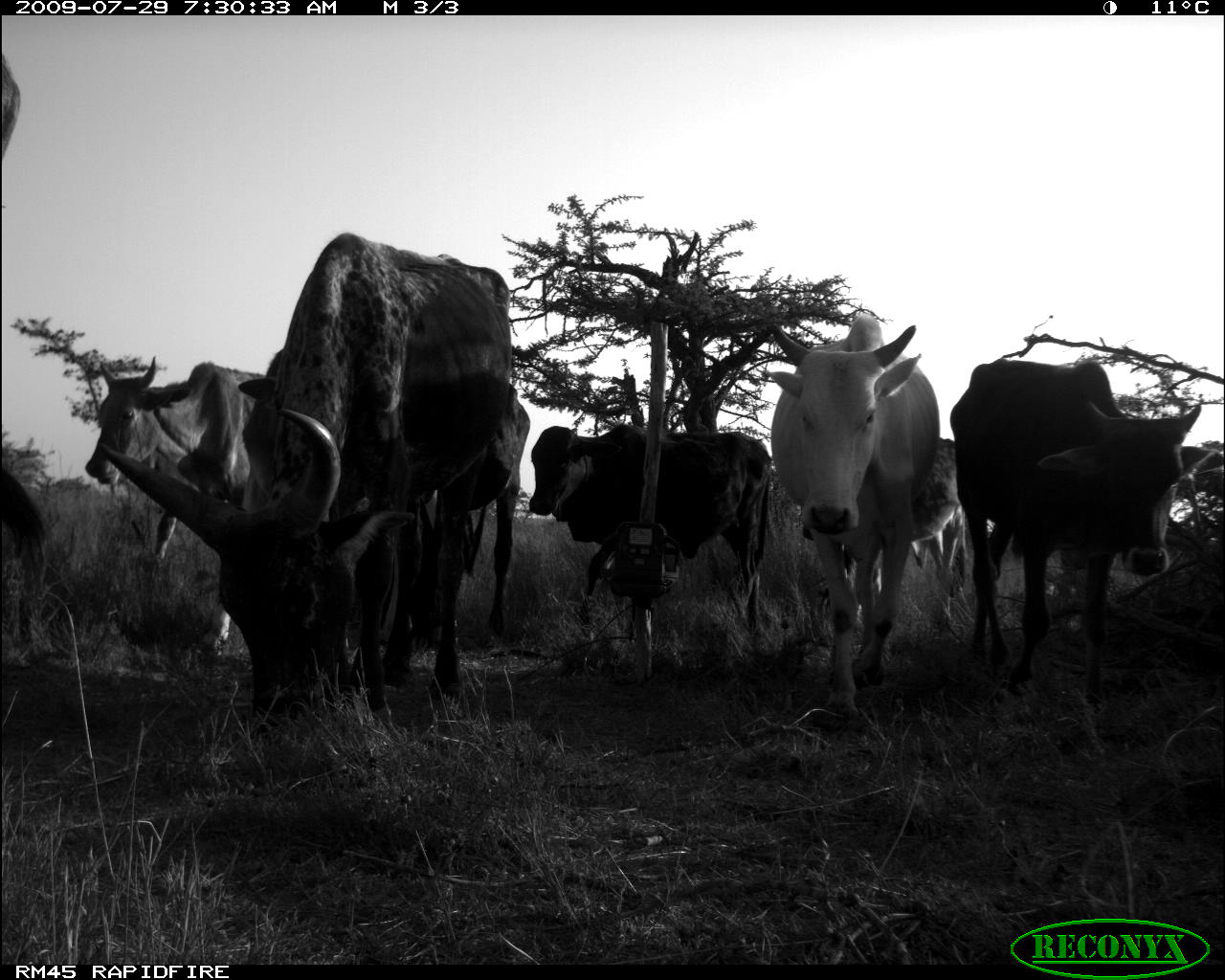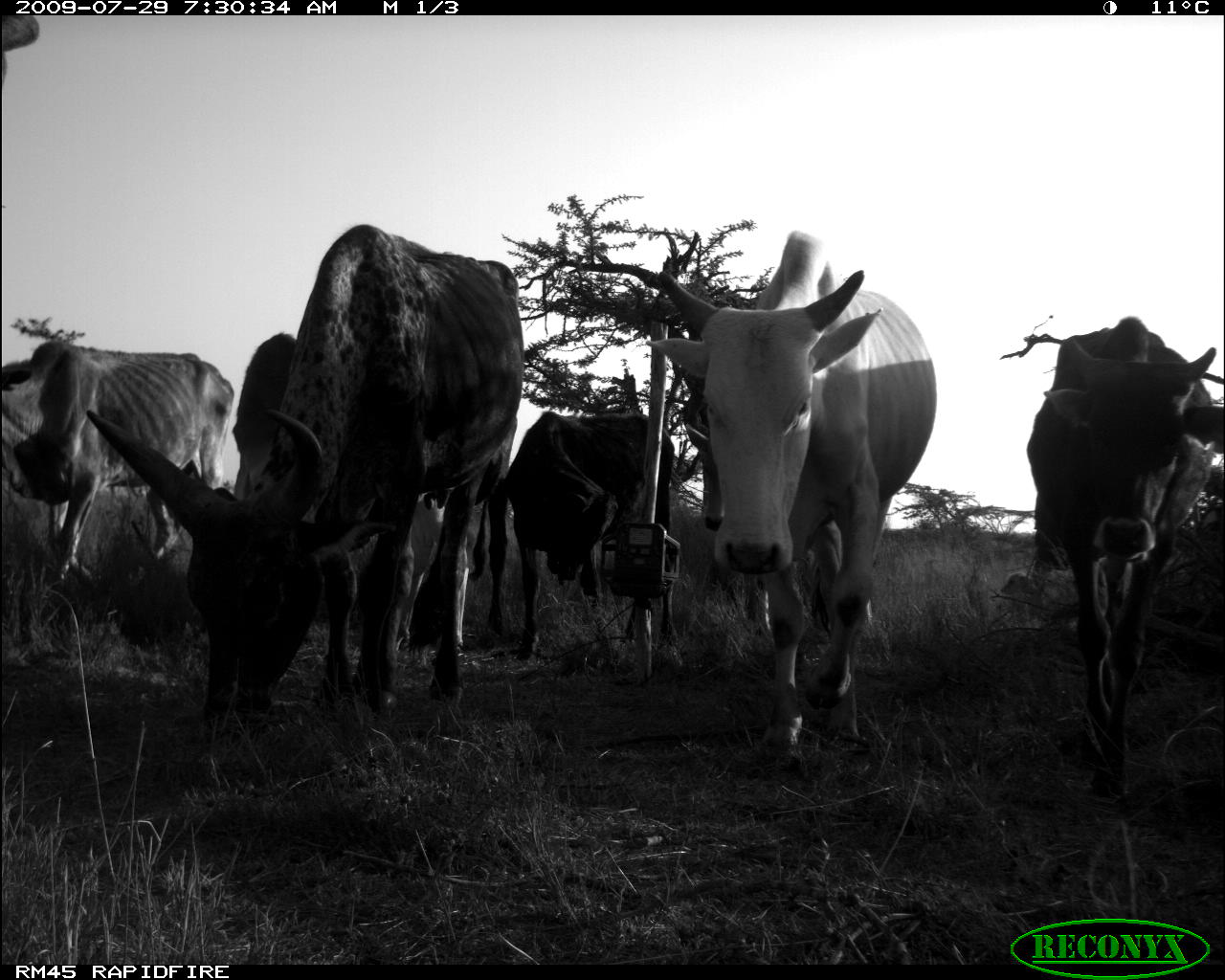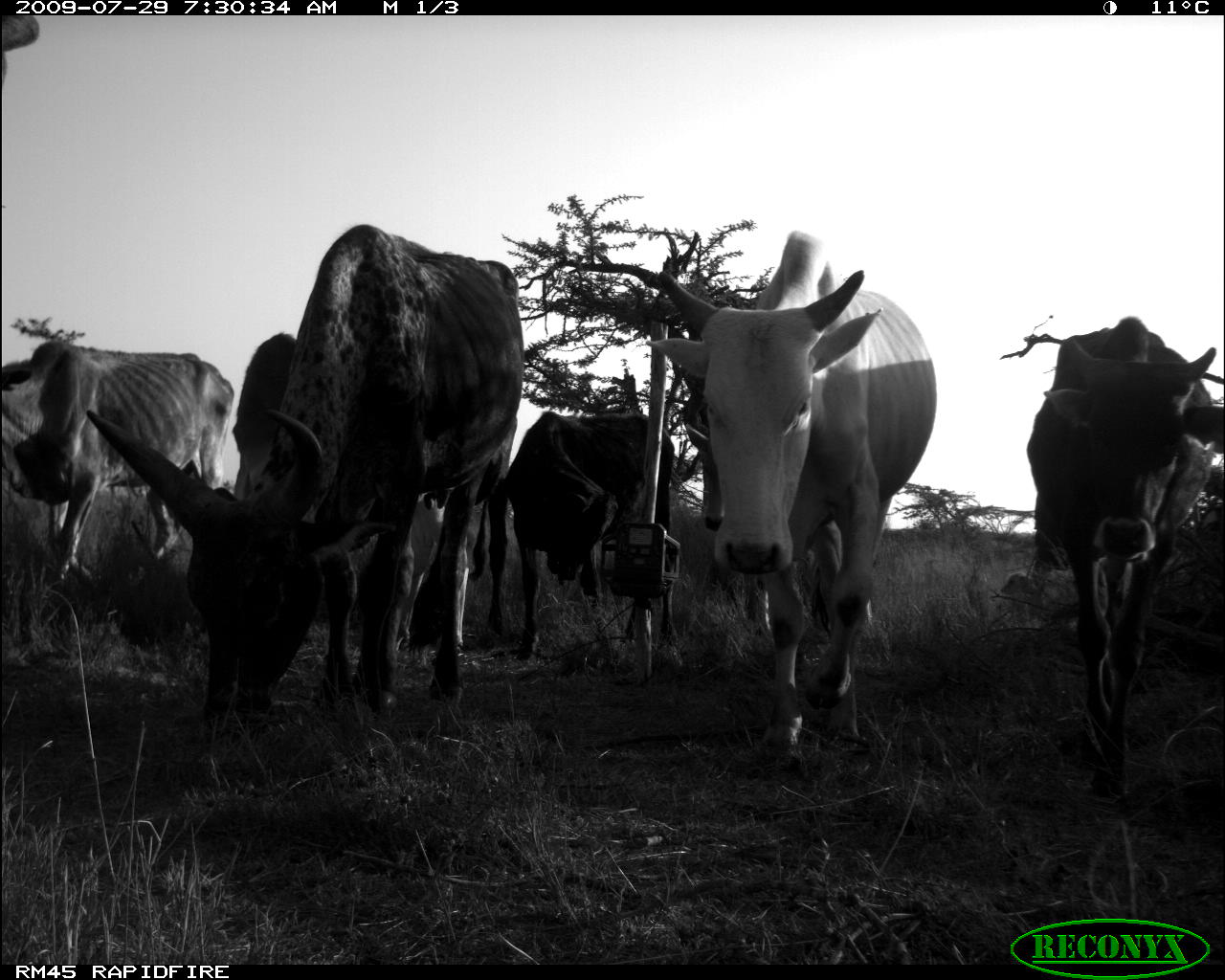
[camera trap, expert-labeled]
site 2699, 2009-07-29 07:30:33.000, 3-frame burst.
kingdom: Animalia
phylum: Chordata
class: Mammalia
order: Artiodactyla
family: Bovidae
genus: Bos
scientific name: Bos taurus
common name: domestic cattle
Bos taurus (domestic cattle), count 9.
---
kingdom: Animalia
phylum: Chordata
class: Mammalia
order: Carnivora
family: Canidae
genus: Canis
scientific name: Canis familiaris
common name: domestic dog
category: canis lupus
Canis lupus (domestic dog) (Canis familiaris), count 1.